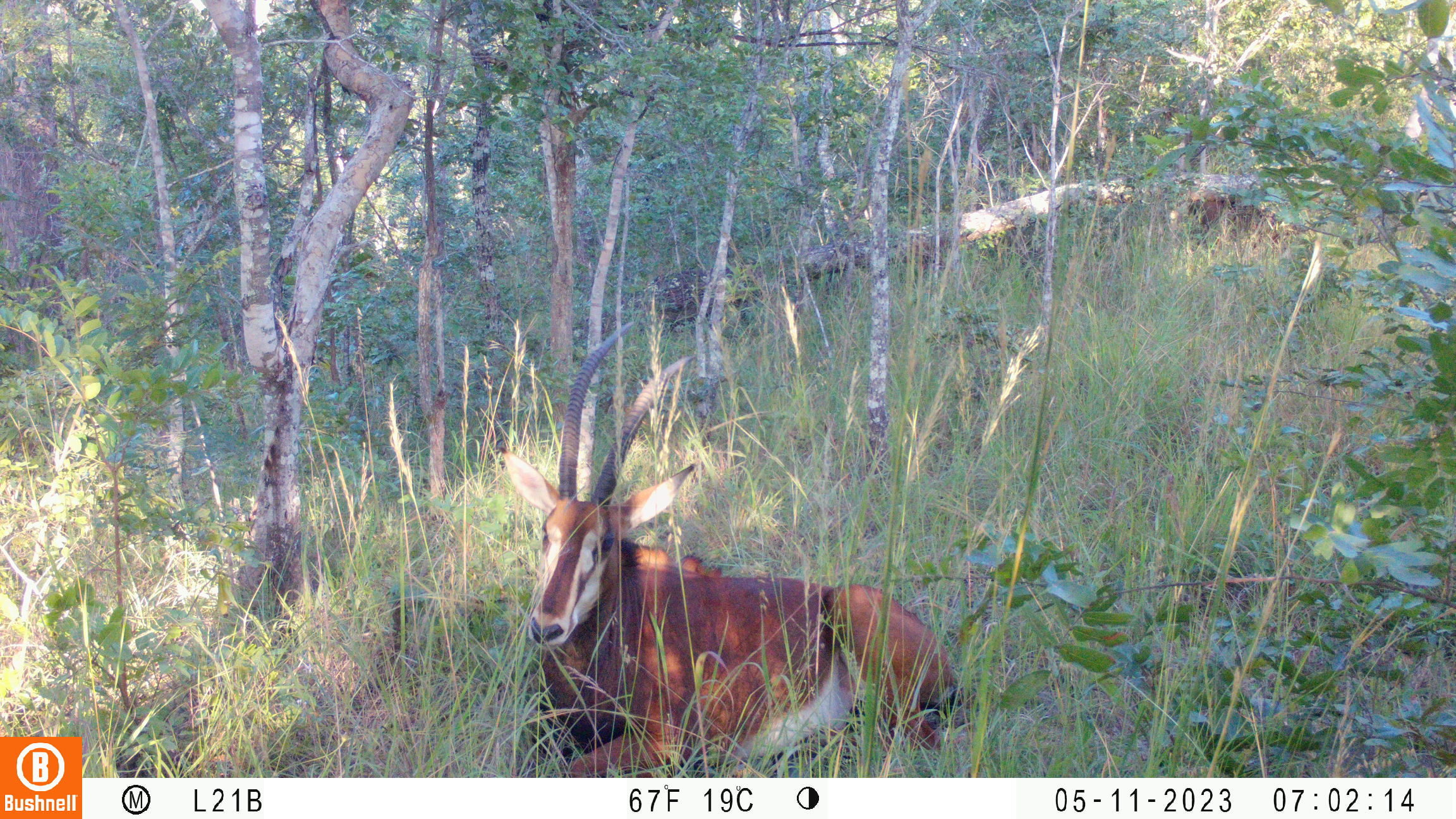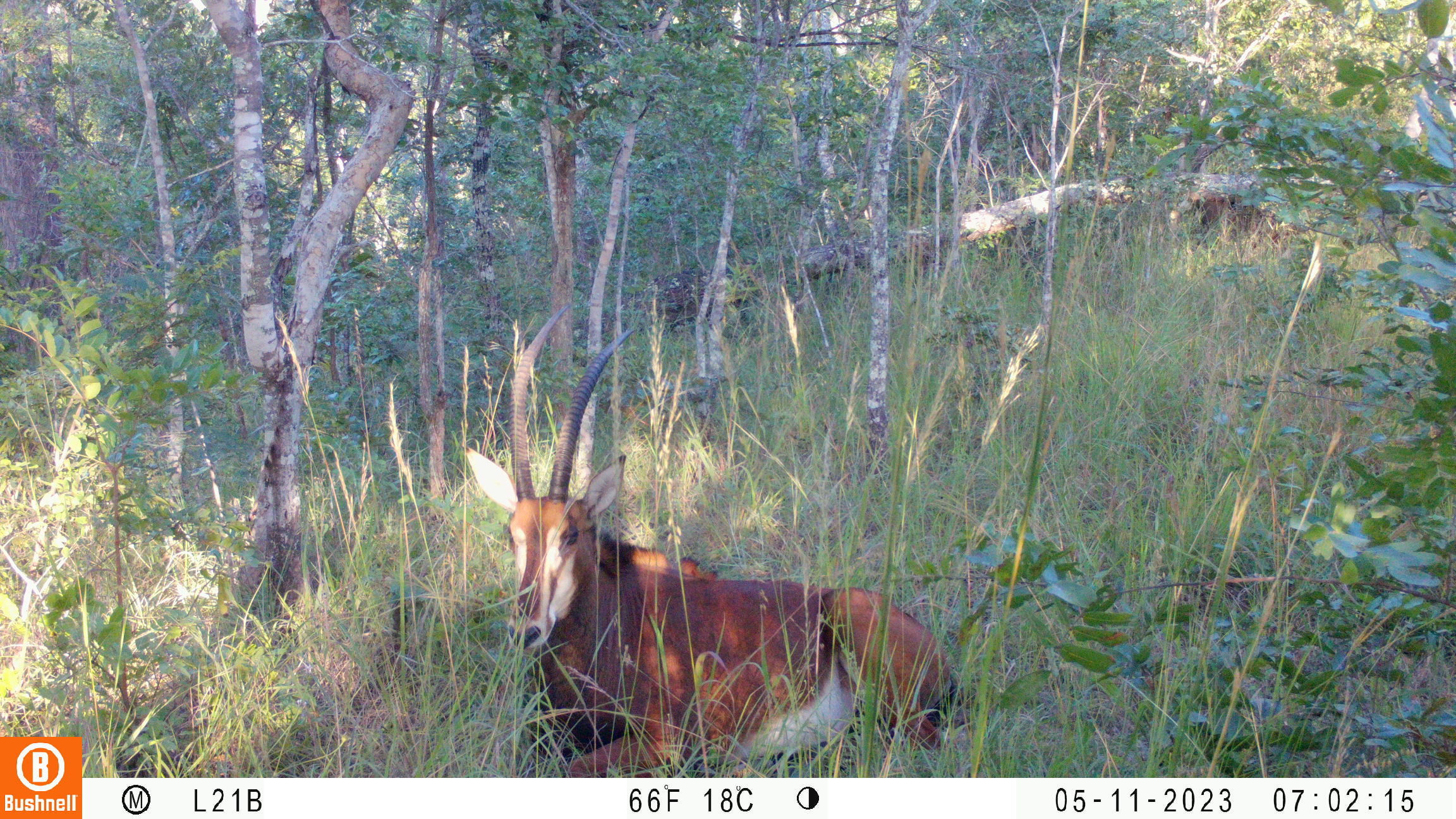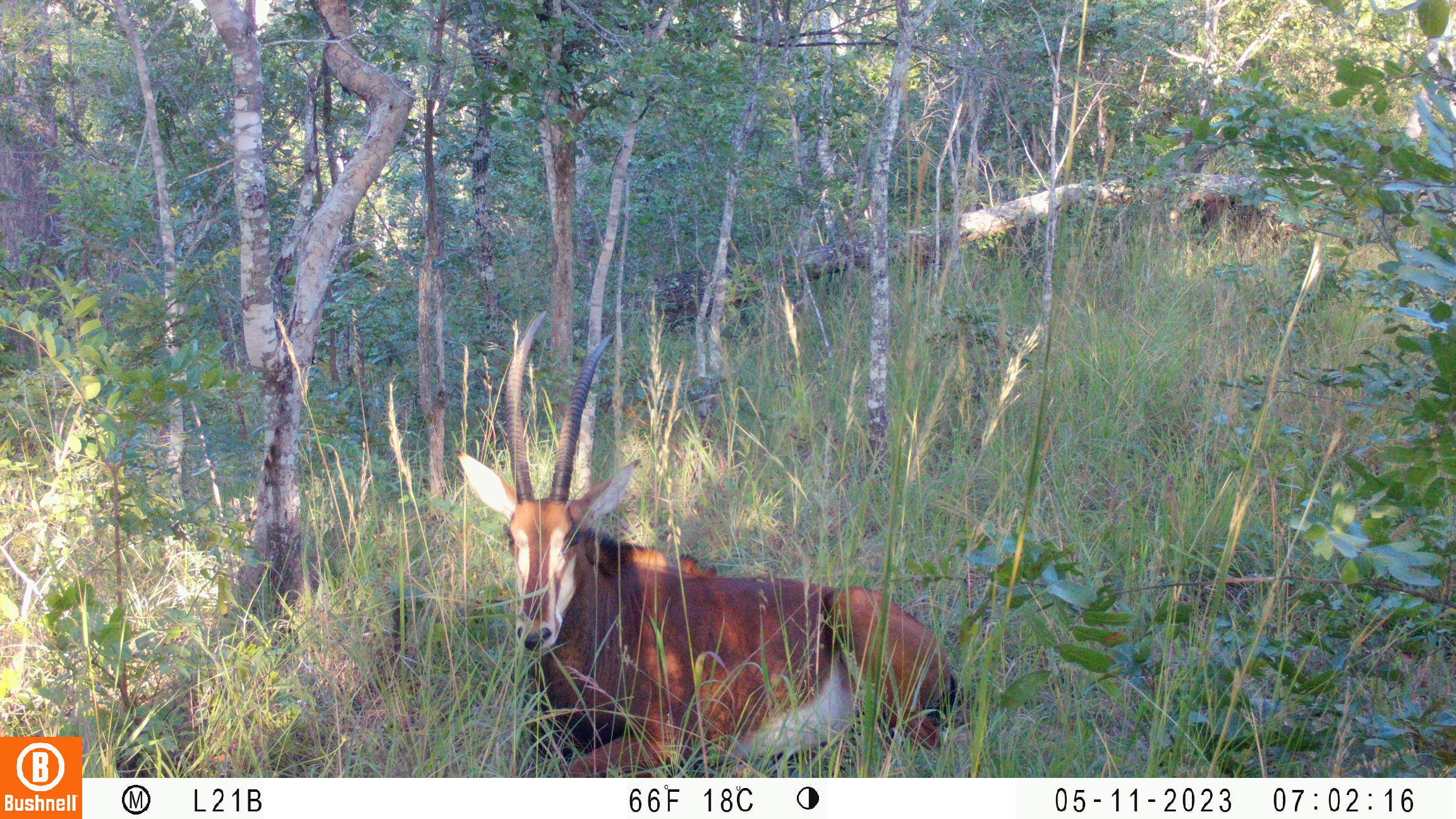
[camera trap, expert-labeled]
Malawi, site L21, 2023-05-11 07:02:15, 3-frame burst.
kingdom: Animalia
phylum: Chordata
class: Mammalia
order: Artiodactyla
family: Bovidae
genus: Hippotragus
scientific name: Hippotragus niger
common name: sable antelope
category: sable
Sable (sable antelope) (Hippotragus niger), count 2.